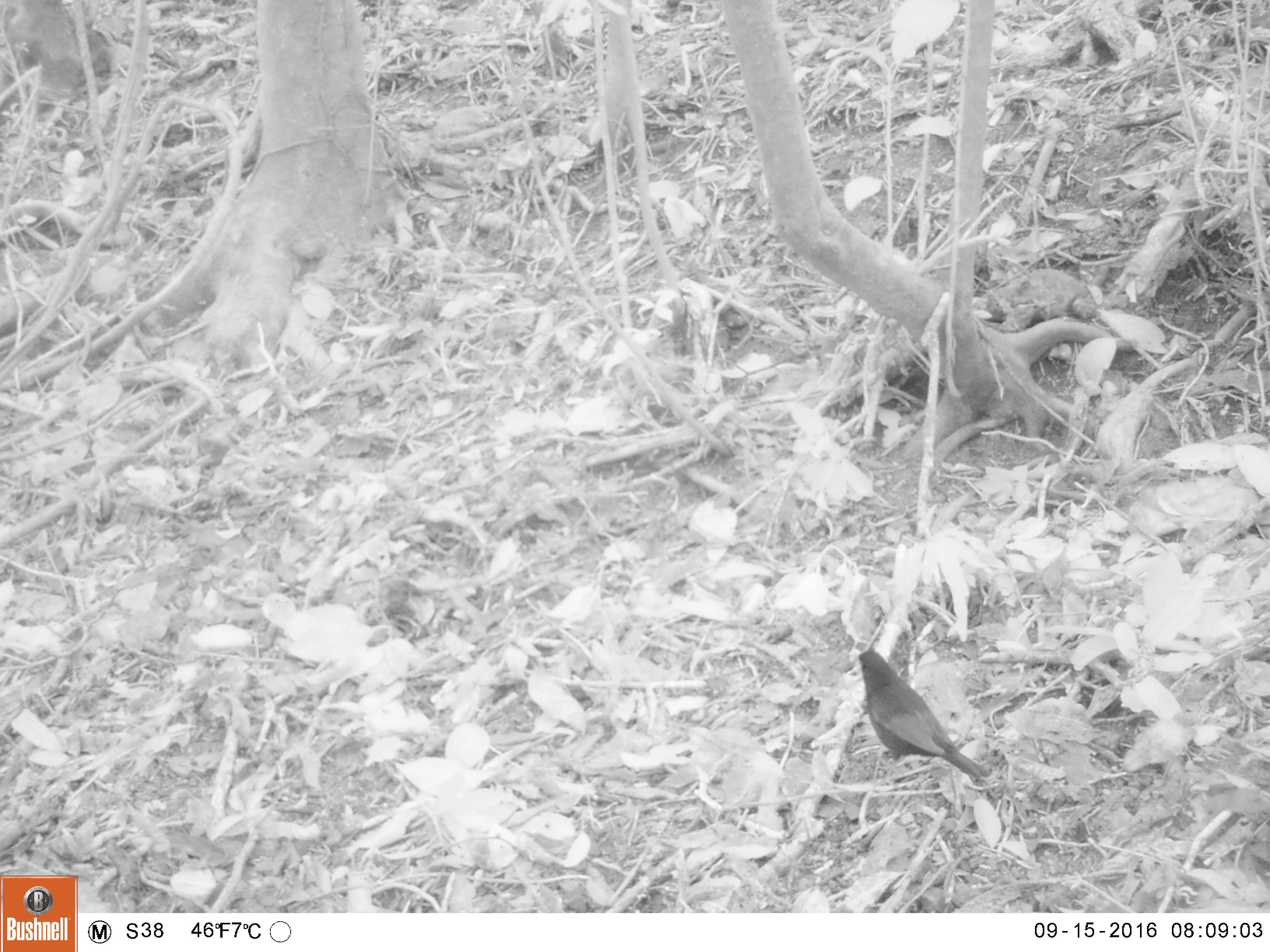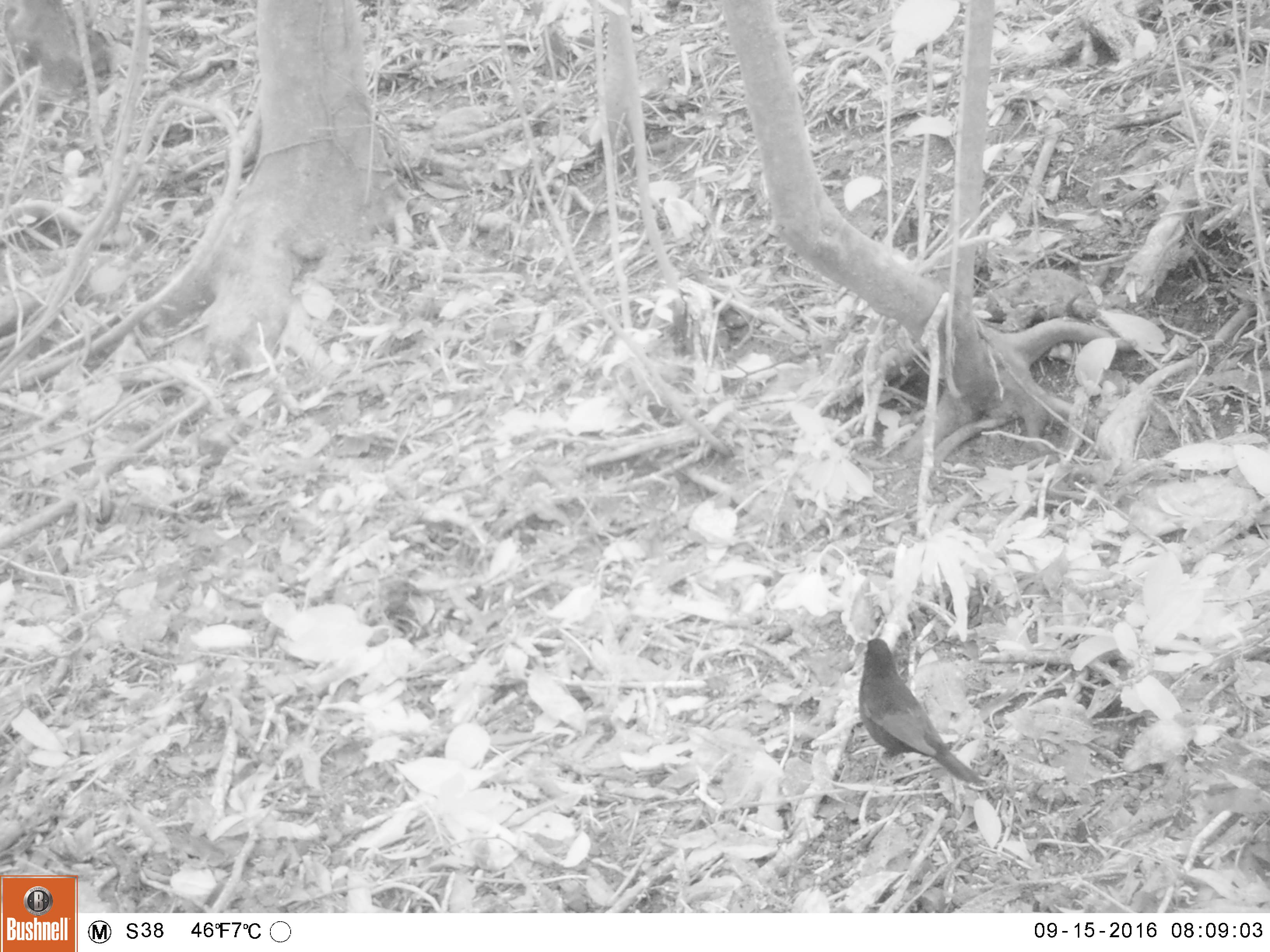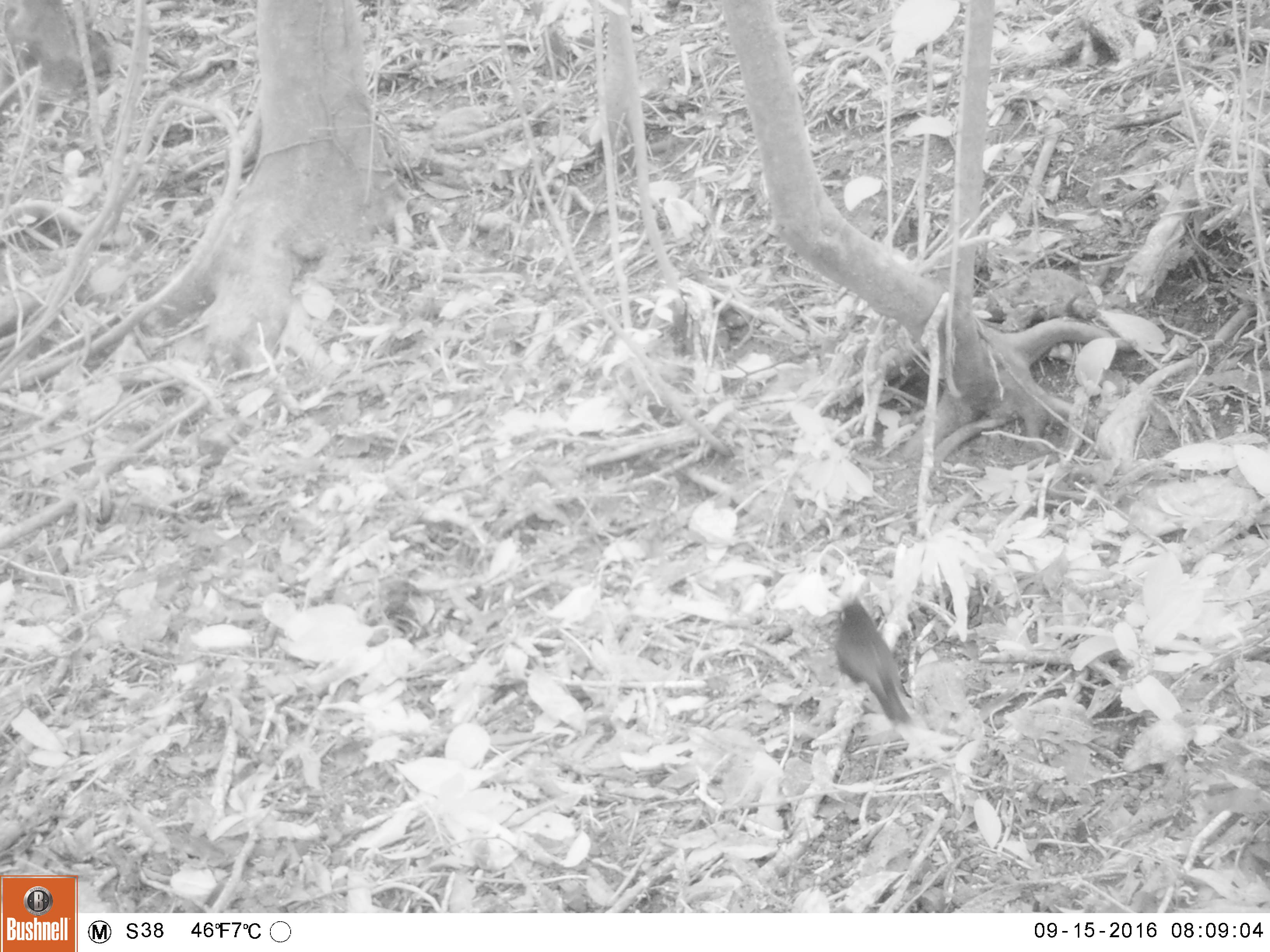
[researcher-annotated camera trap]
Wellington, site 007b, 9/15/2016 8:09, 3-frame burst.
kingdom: Animalia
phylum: Chordata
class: Aves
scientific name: Aves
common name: bird